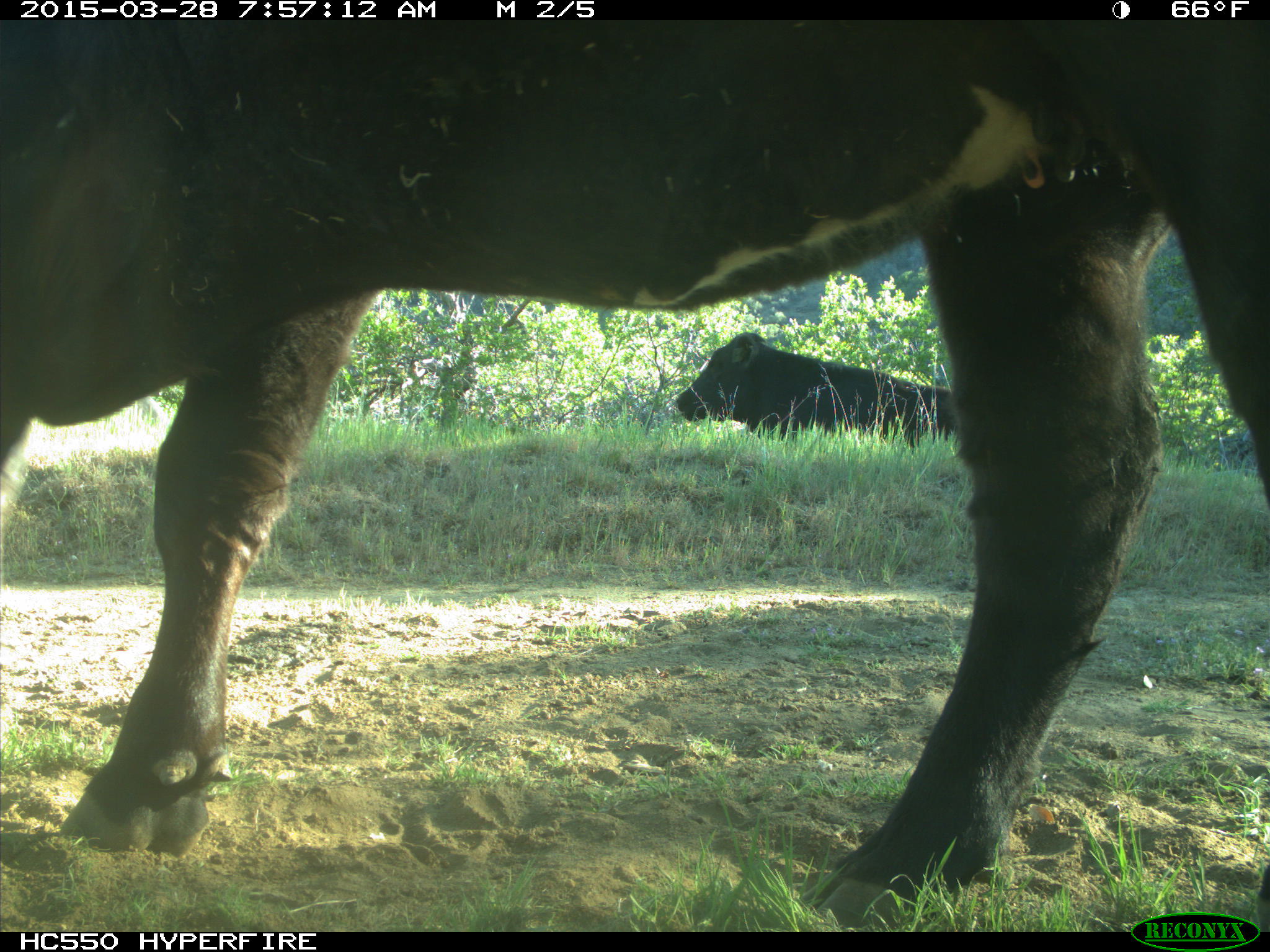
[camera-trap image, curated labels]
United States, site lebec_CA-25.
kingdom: Animalia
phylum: Chordata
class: Mammalia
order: Artiodactyla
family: Bovidae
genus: Bos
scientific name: Bos taurus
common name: domestic cow